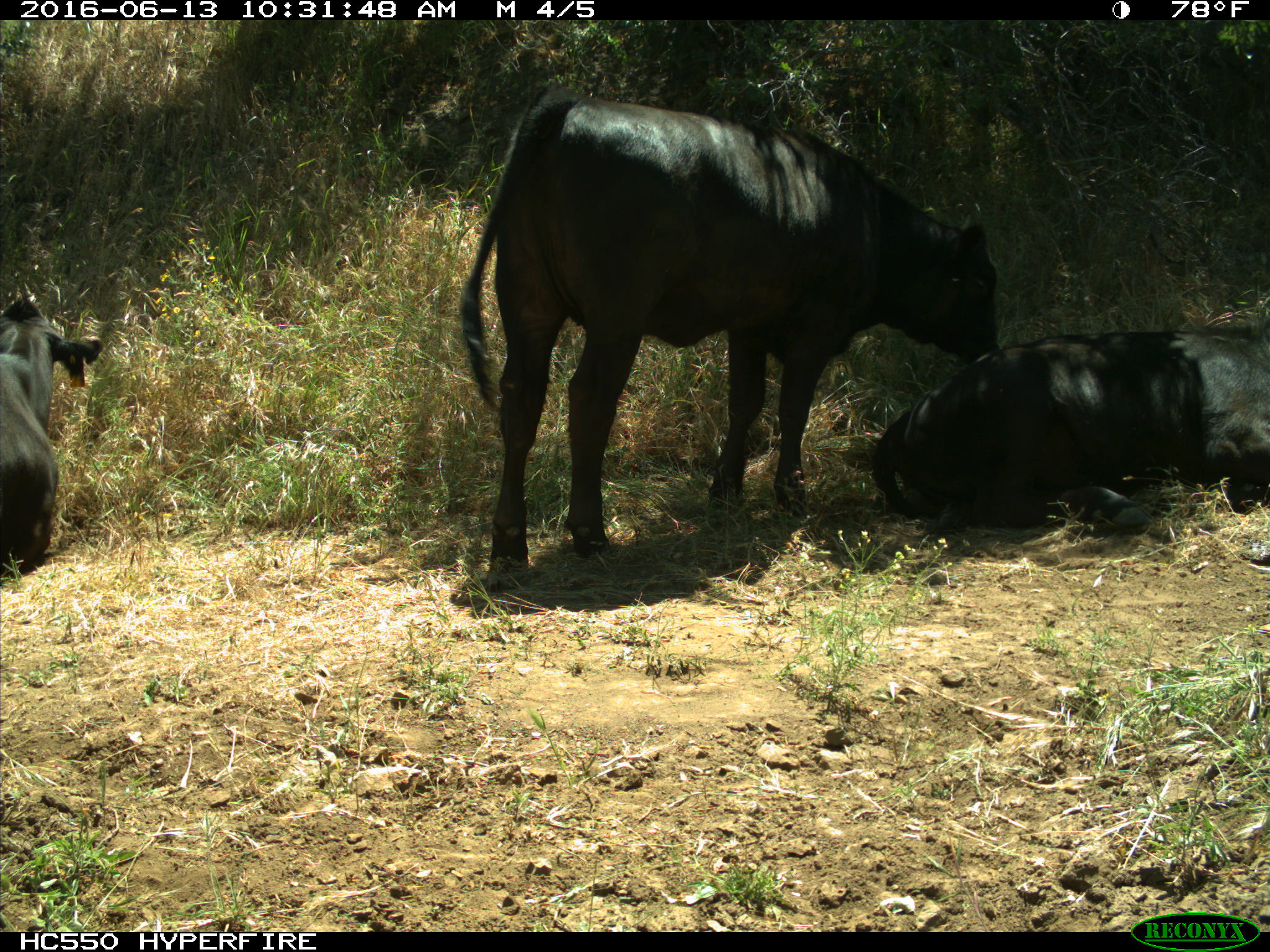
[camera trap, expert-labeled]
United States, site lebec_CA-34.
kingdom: Animalia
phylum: Chordata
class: Mammalia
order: Artiodactyla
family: Bovidae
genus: Bos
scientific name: Bos taurus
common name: domestic cow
Bos taurus (domestic cow).